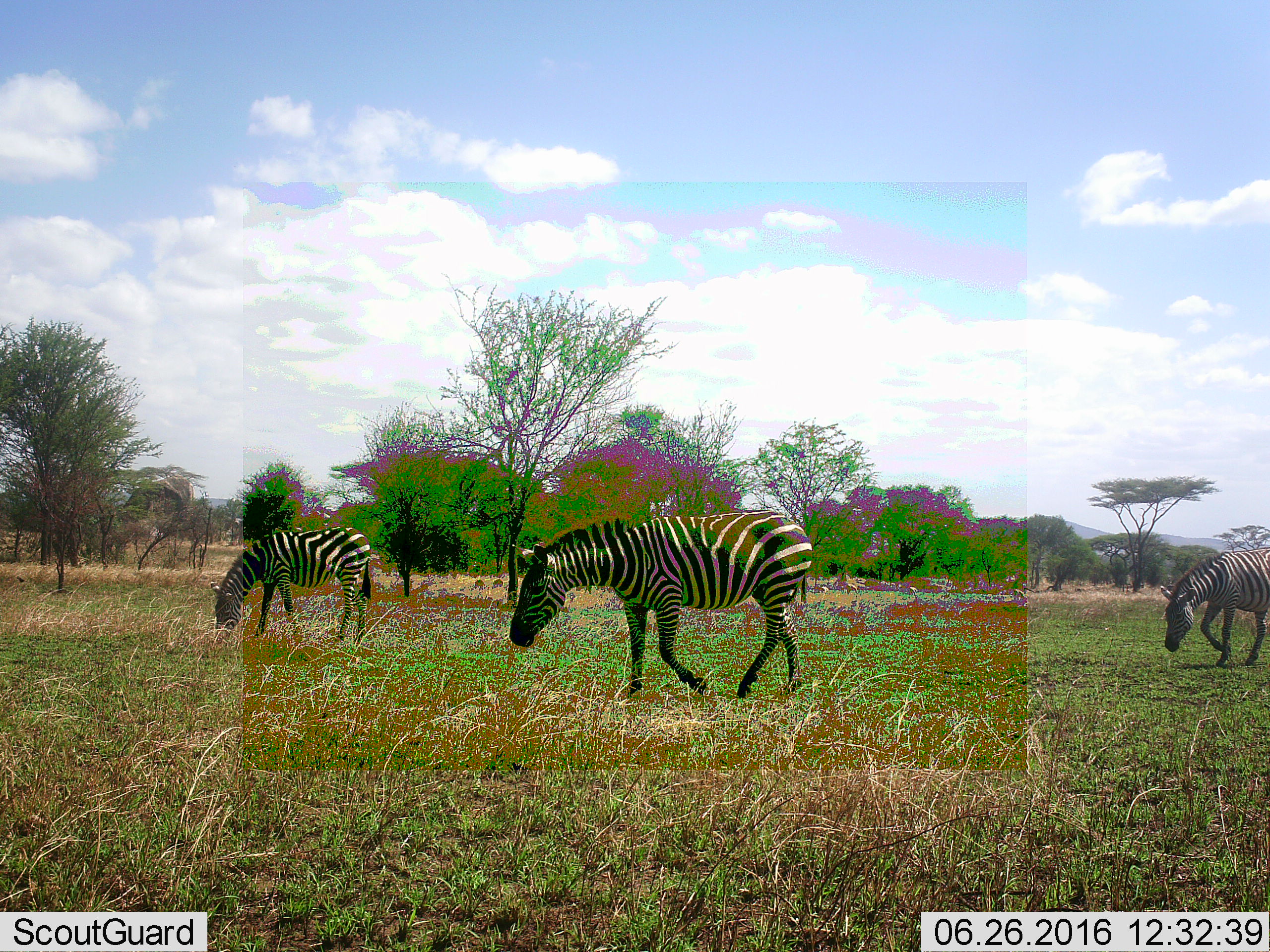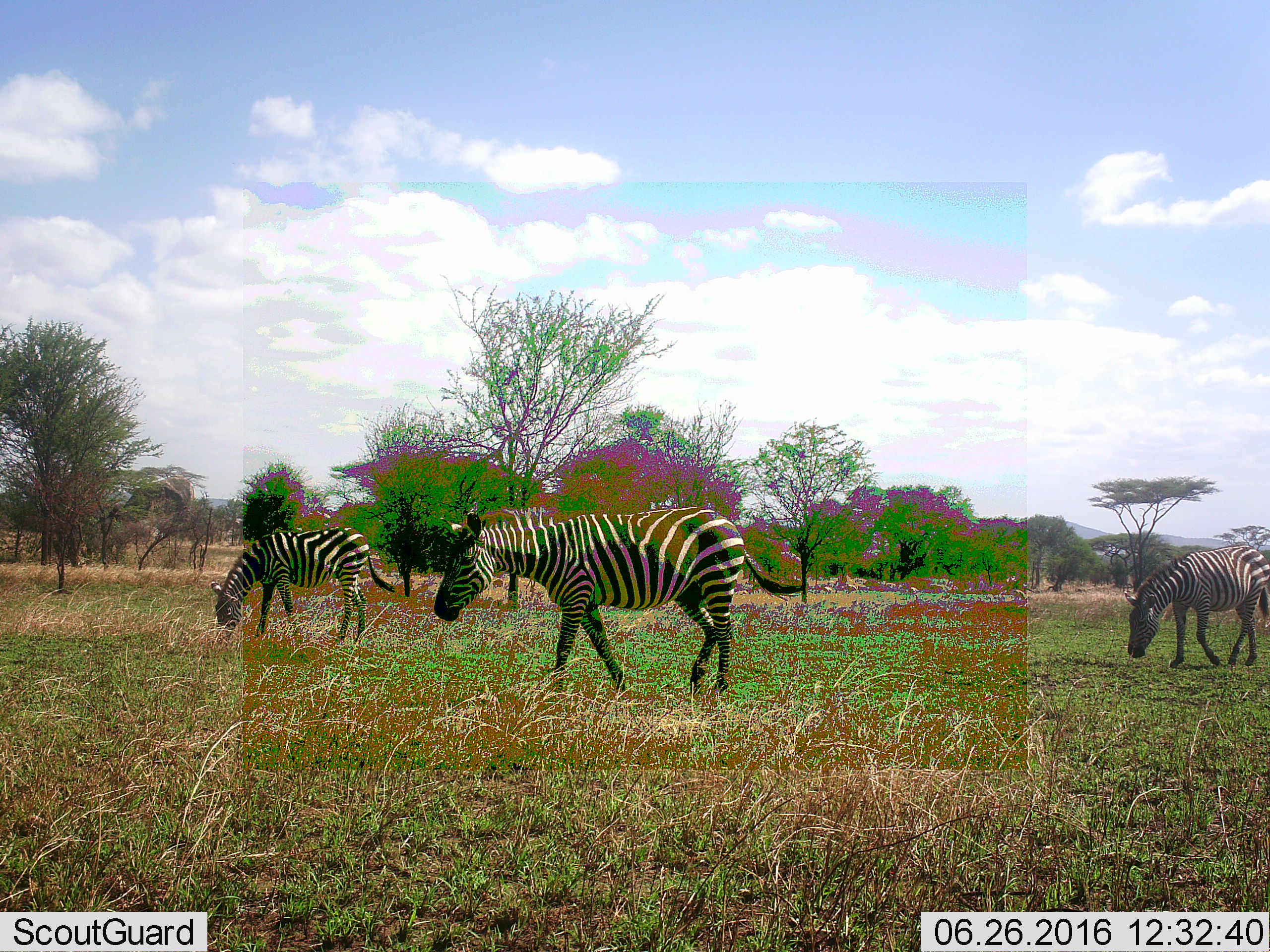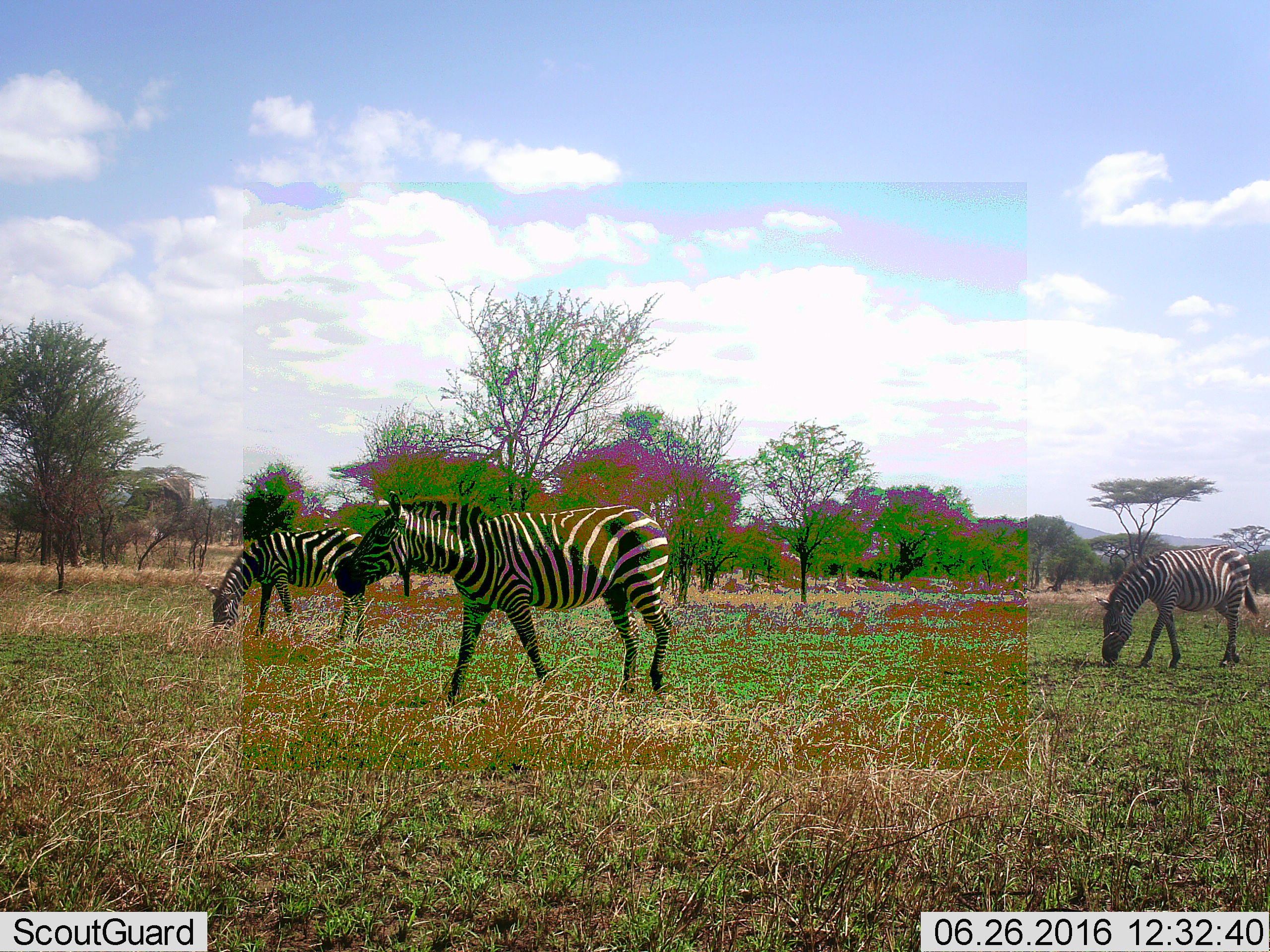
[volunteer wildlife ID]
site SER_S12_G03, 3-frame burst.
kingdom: Animalia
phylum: Chordata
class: Mammalia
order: Perissodactyla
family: Equidae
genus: Equus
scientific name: Equus quagga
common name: plains zebra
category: zebraplains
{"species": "zebraplains (plains zebra) (Equus quagga)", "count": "3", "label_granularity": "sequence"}